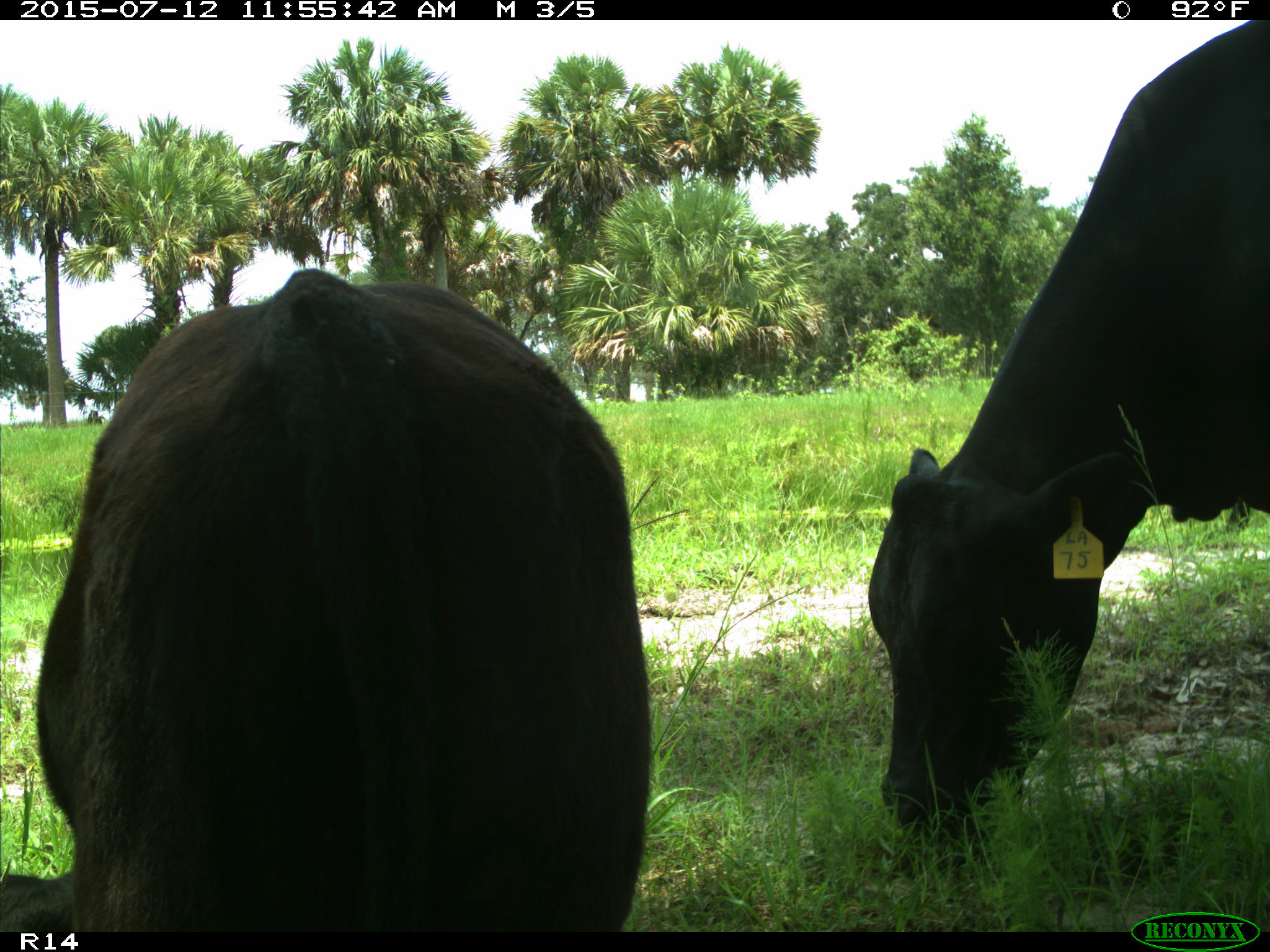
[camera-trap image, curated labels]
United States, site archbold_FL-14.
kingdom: Animalia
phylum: Chordata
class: Mammalia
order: Artiodactyla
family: Bovidae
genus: Bos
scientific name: Bos taurus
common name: domestic cow